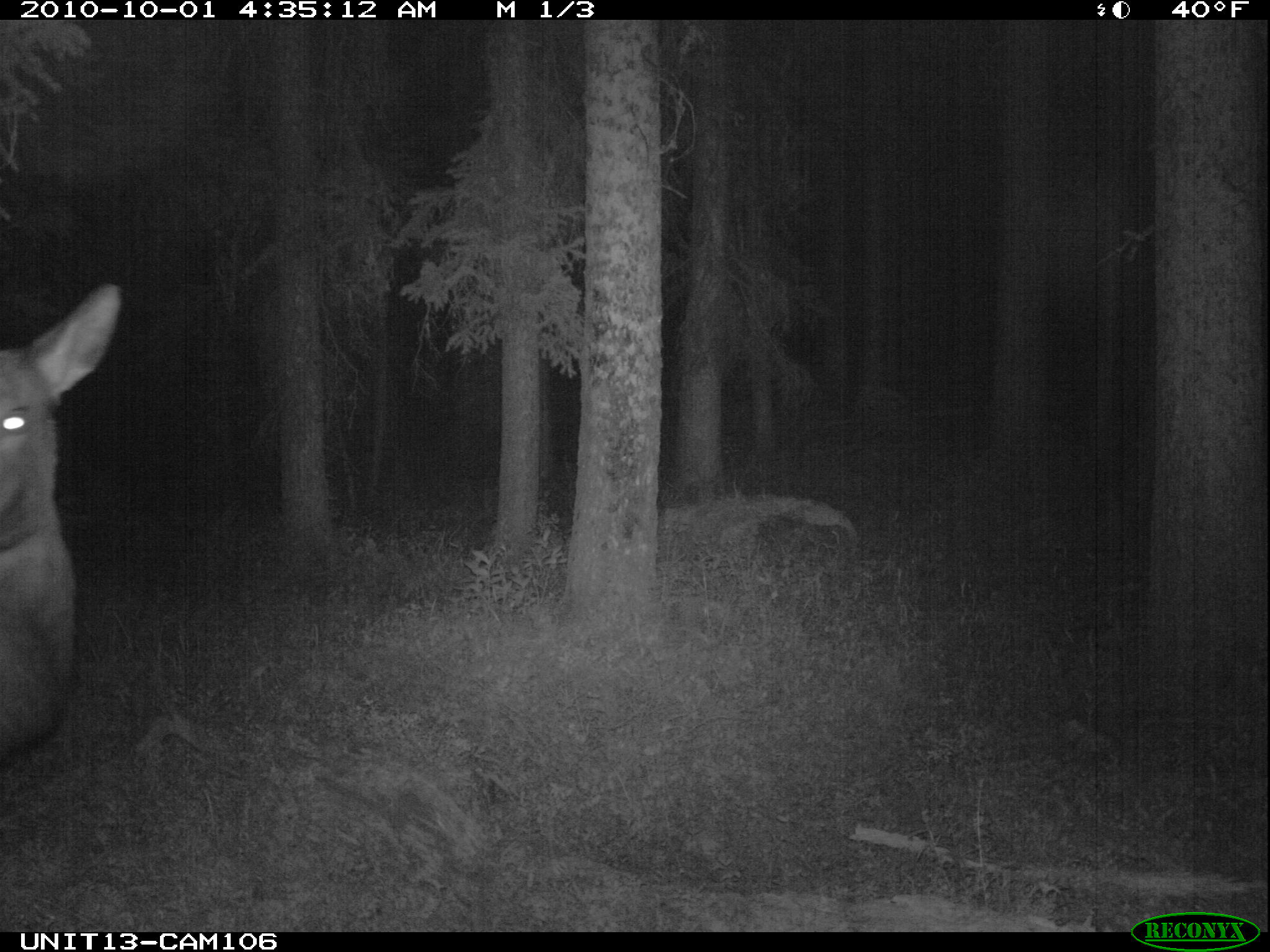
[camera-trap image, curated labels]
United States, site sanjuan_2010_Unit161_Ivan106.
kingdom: Animalia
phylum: Chordata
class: Mammalia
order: Artiodactyla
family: Cervidae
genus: Cervus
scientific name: Cervus elaphus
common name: red deer